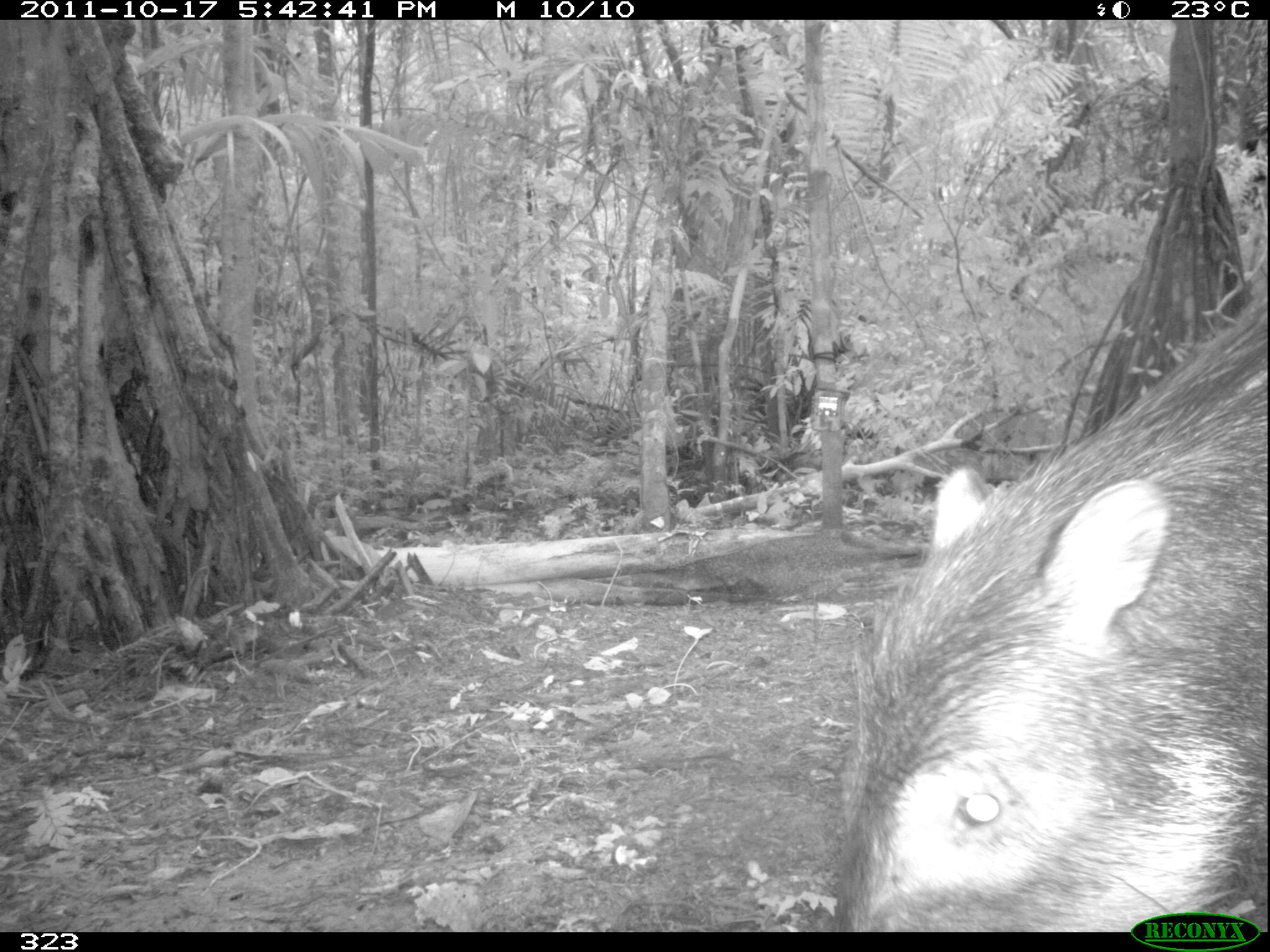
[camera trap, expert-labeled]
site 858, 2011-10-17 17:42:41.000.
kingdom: Animalia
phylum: Chordata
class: Mammalia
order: Artiodactyla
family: Tayassuidae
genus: Tayassu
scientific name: Tayassu pecari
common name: white-lipped peccary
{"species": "Tayassu pecari (white-lipped peccary)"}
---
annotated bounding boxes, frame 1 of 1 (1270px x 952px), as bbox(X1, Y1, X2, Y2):
tayassu pecari: bbox(824, 289, 1267, 931)